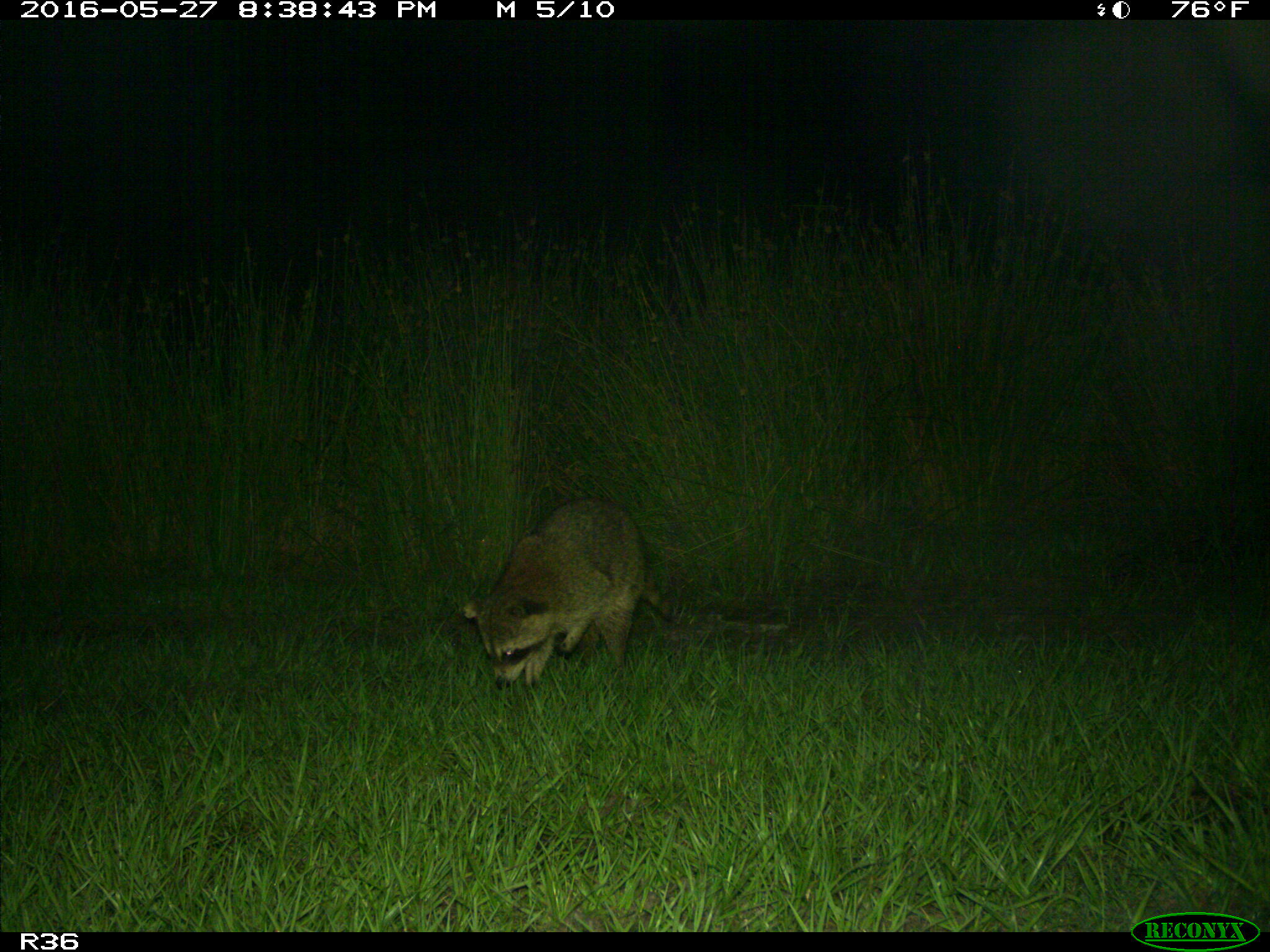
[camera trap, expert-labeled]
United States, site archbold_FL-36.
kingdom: Animalia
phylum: Chordata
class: Mammalia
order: Carnivora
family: Procyonidae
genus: Procyon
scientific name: Procyon lotor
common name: common raccoon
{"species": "Procyon lotor (common raccoon)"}